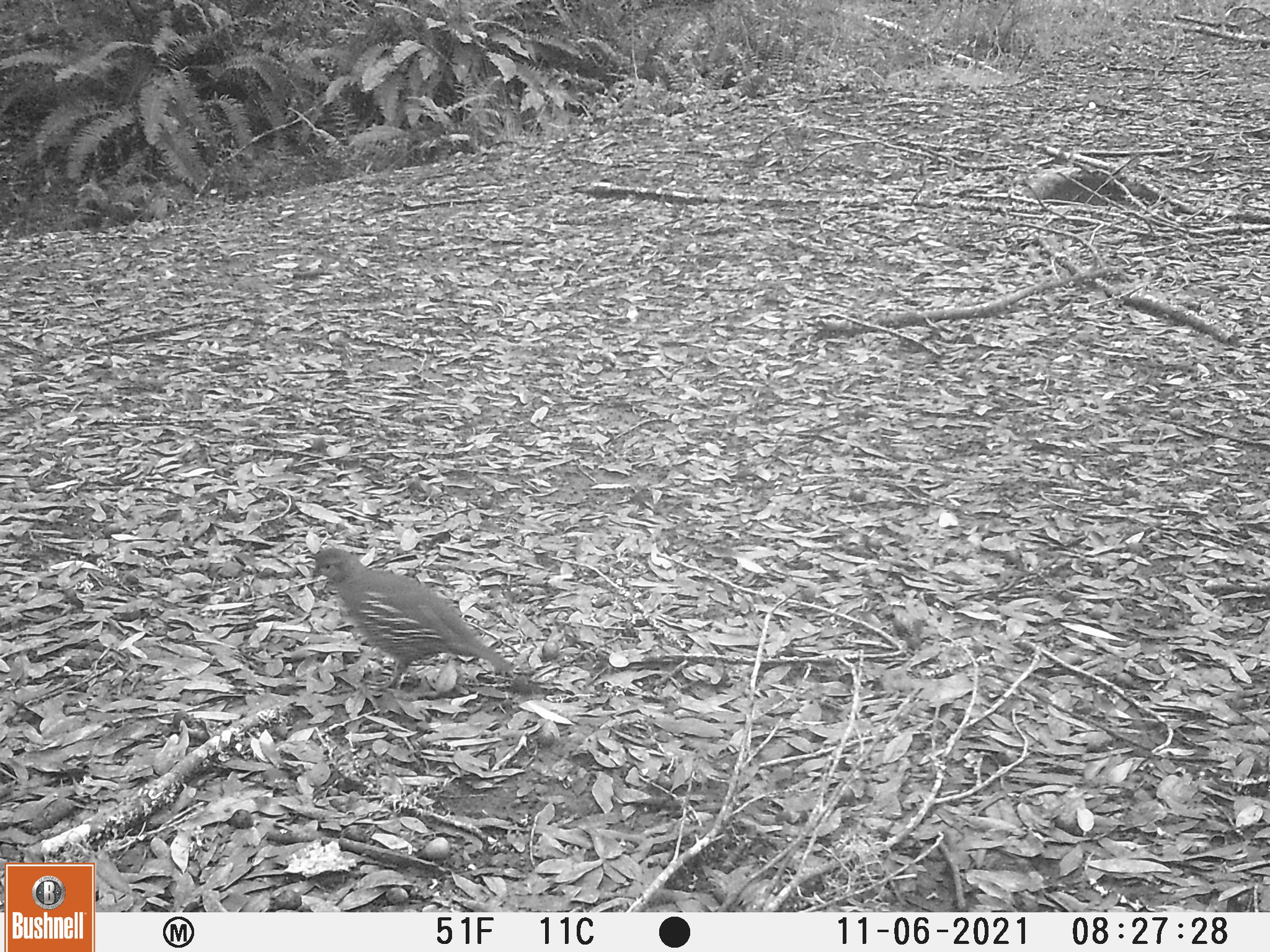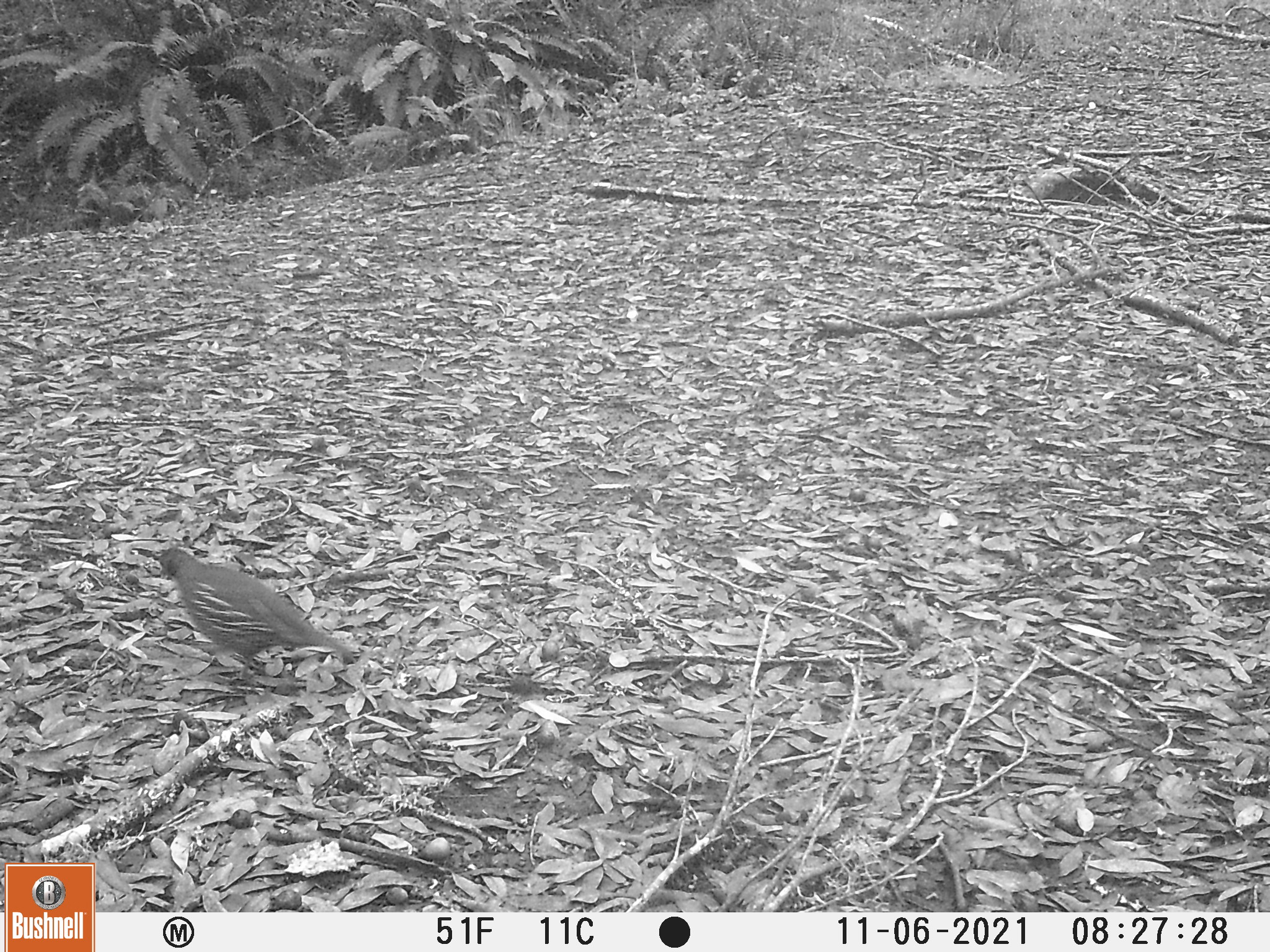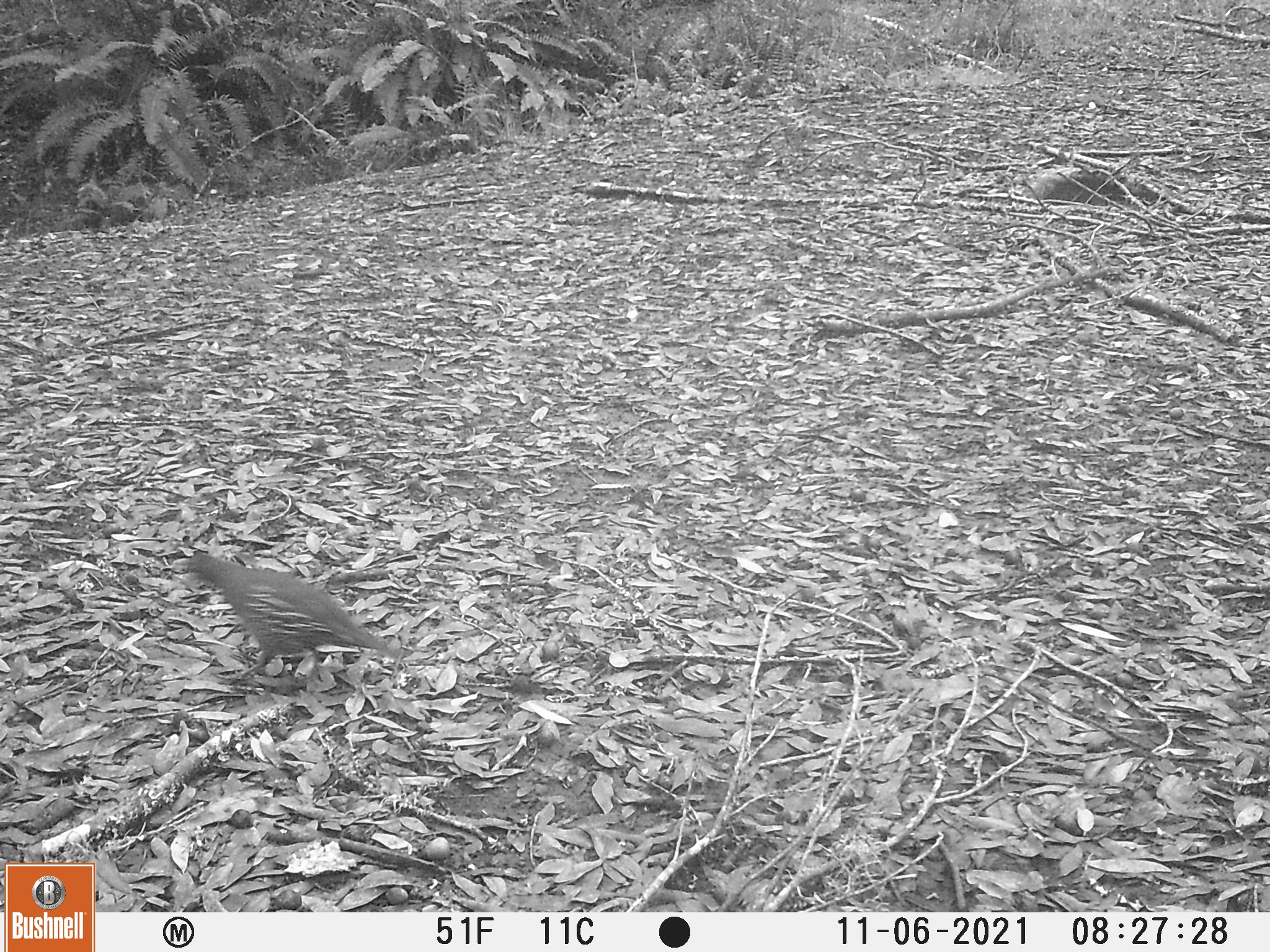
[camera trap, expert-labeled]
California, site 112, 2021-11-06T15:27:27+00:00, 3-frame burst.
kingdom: Animalia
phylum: Chordata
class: Aves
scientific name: Aves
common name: bird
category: unknown bird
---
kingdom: Animalia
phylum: Chordata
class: Aves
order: Galliformes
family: Odontophoridae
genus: Callipepla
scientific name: Callipepla californica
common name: california quail